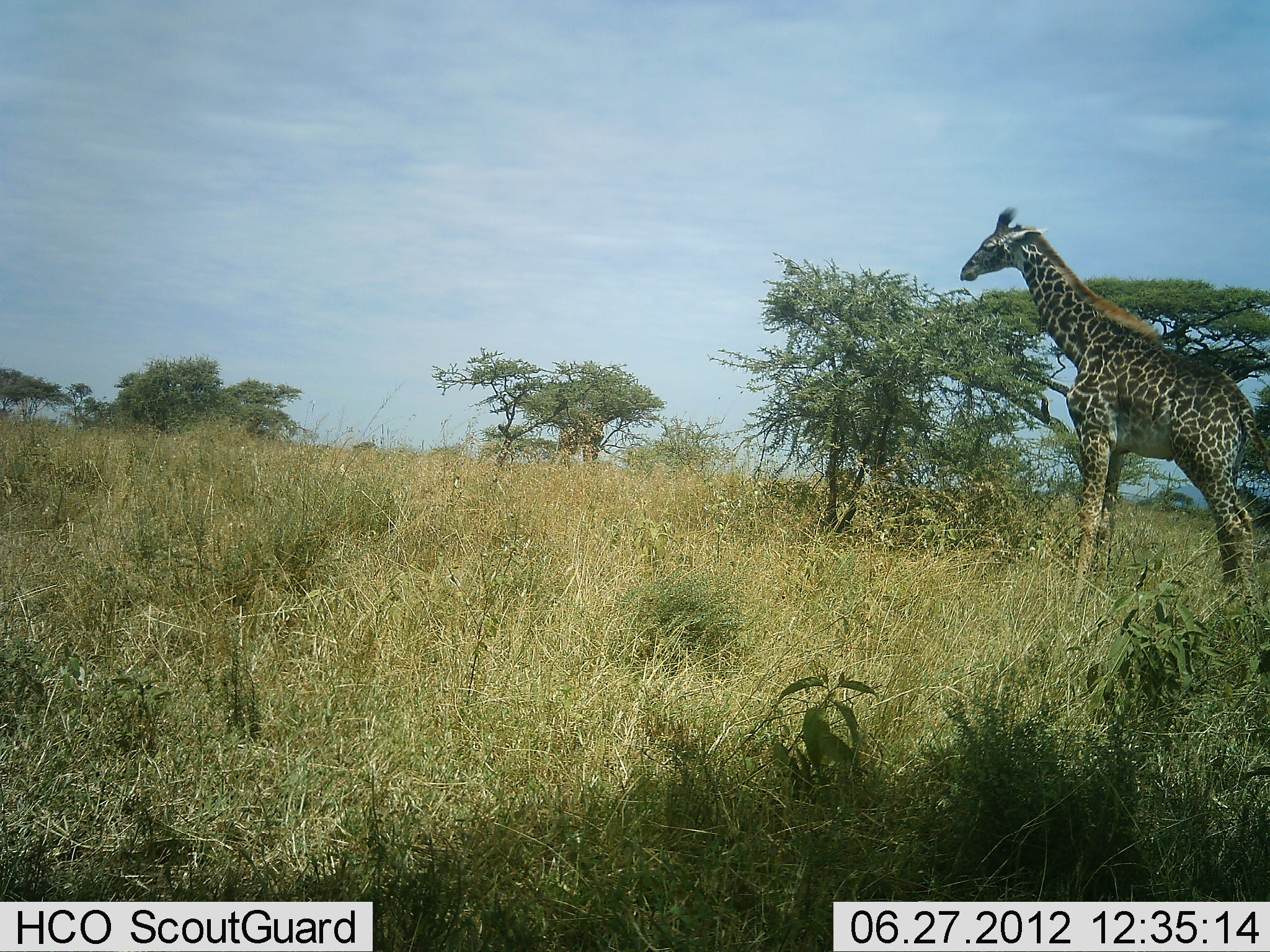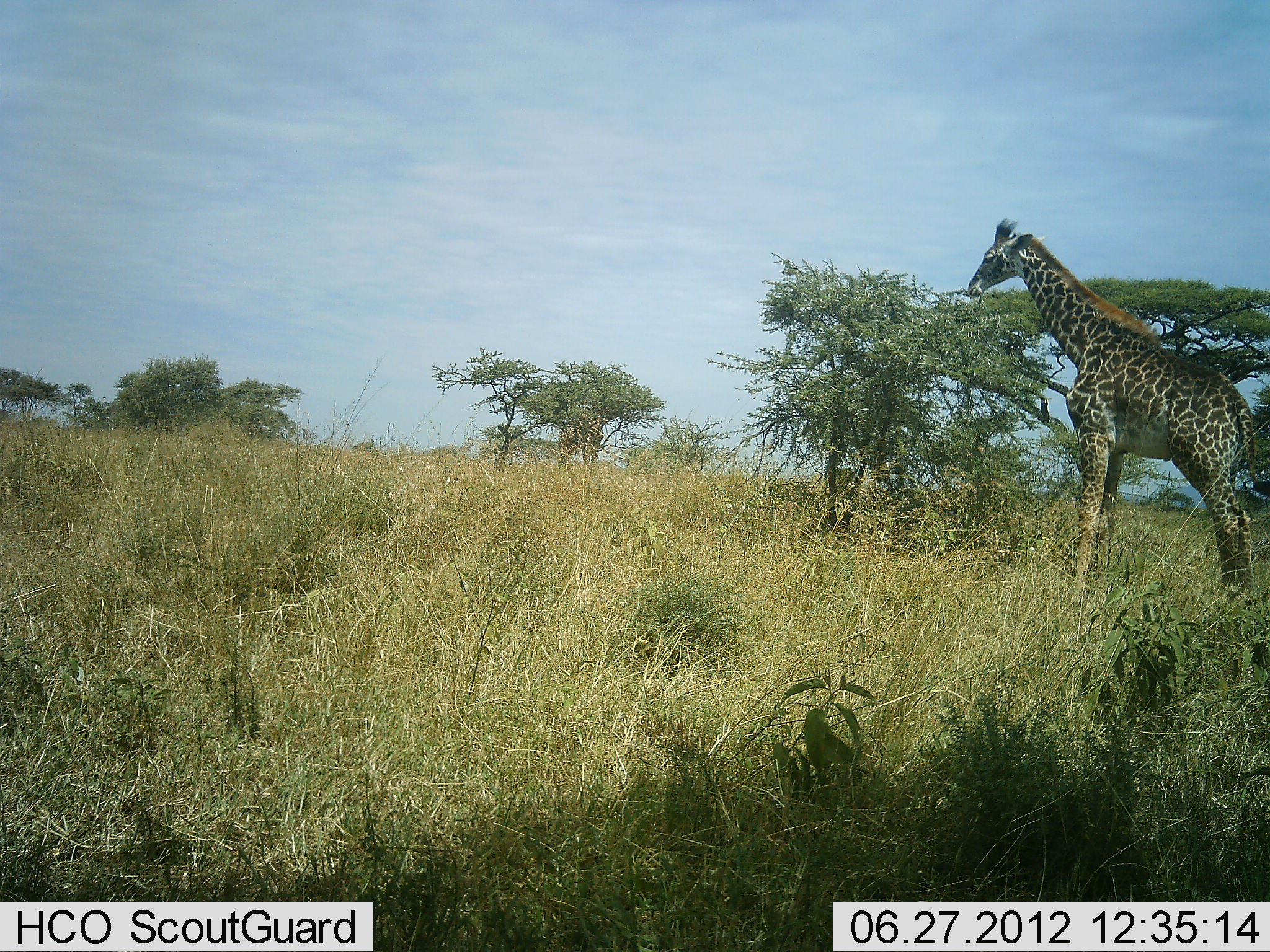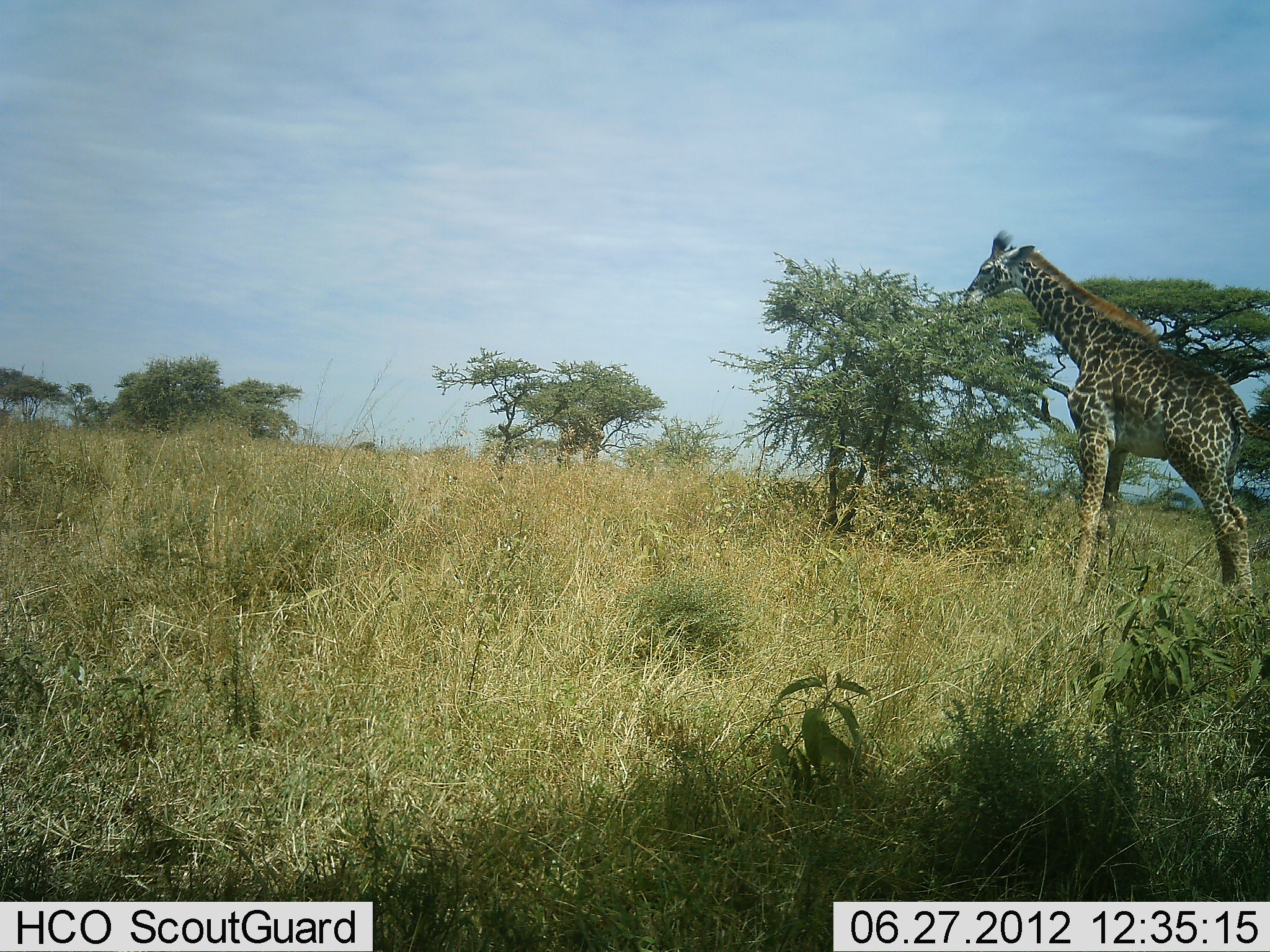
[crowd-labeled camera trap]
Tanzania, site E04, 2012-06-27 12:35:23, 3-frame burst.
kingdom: Animalia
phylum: Chordata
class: Mammalia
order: Artiodactyla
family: Giraffidae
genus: Giraffa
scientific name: Giraffa camelopardalis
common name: giraffe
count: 1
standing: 60%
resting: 0%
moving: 0%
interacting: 0%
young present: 0%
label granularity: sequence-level